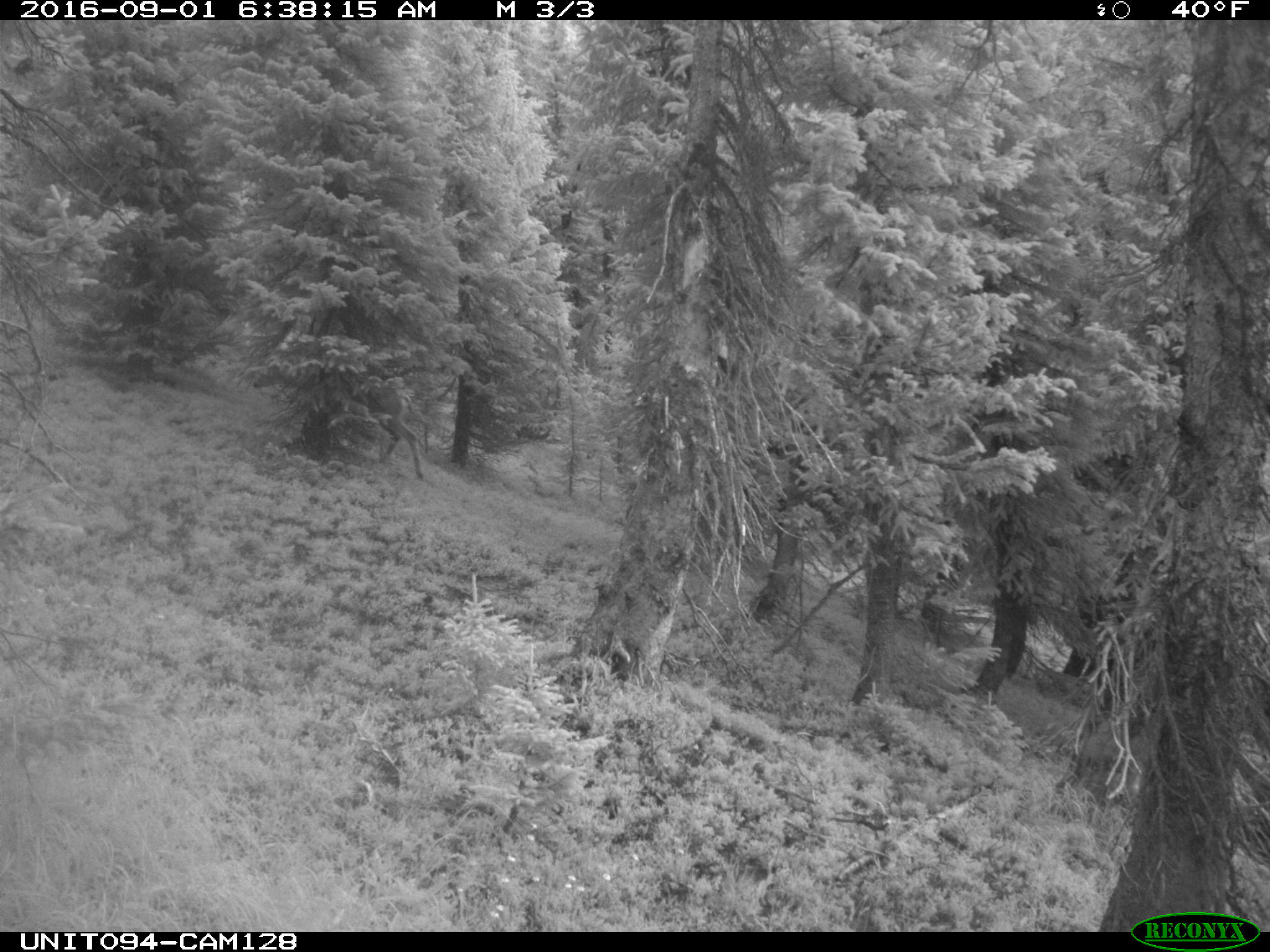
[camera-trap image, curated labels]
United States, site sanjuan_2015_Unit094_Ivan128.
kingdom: Animalia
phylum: Chordata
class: Mammalia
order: Artiodactyla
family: Cervidae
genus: Odocoileus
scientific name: Odocoileus hemionus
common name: mule deer